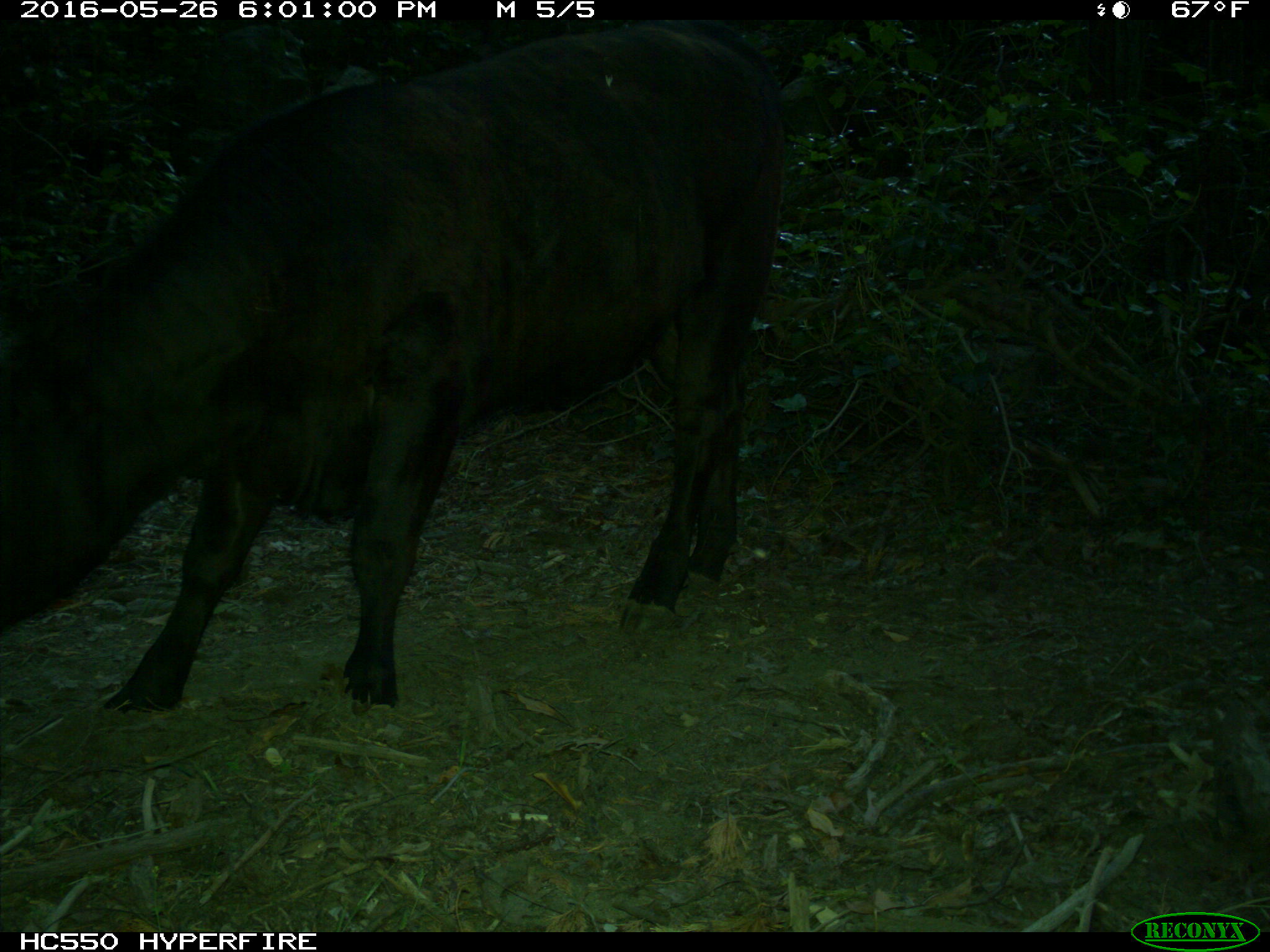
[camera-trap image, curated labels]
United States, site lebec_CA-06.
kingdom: Animalia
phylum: Chordata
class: Mammalia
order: Artiodactyla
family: Bovidae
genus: Bos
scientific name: Bos taurus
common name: domestic cow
Bos taurus (domestic cow).